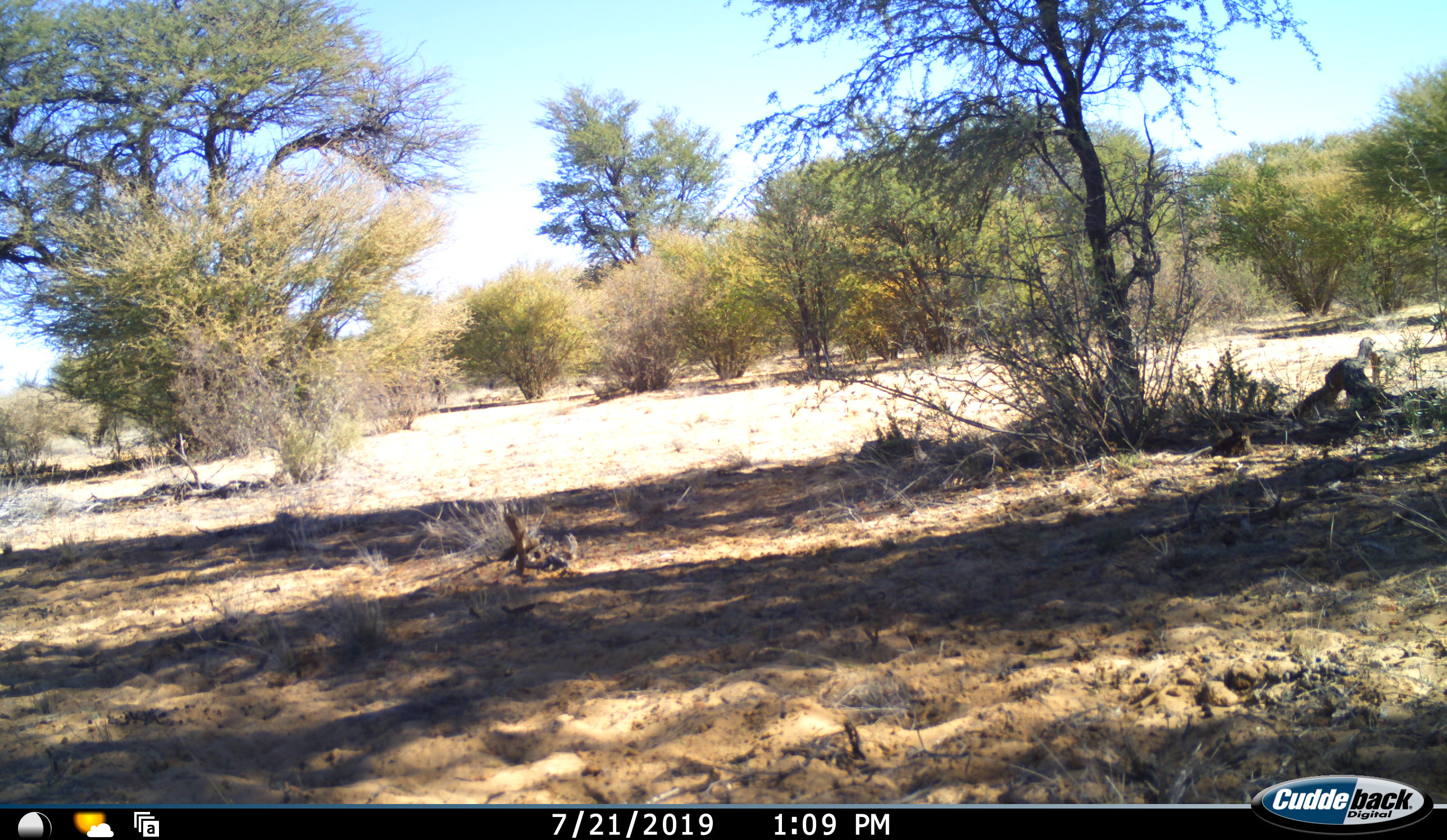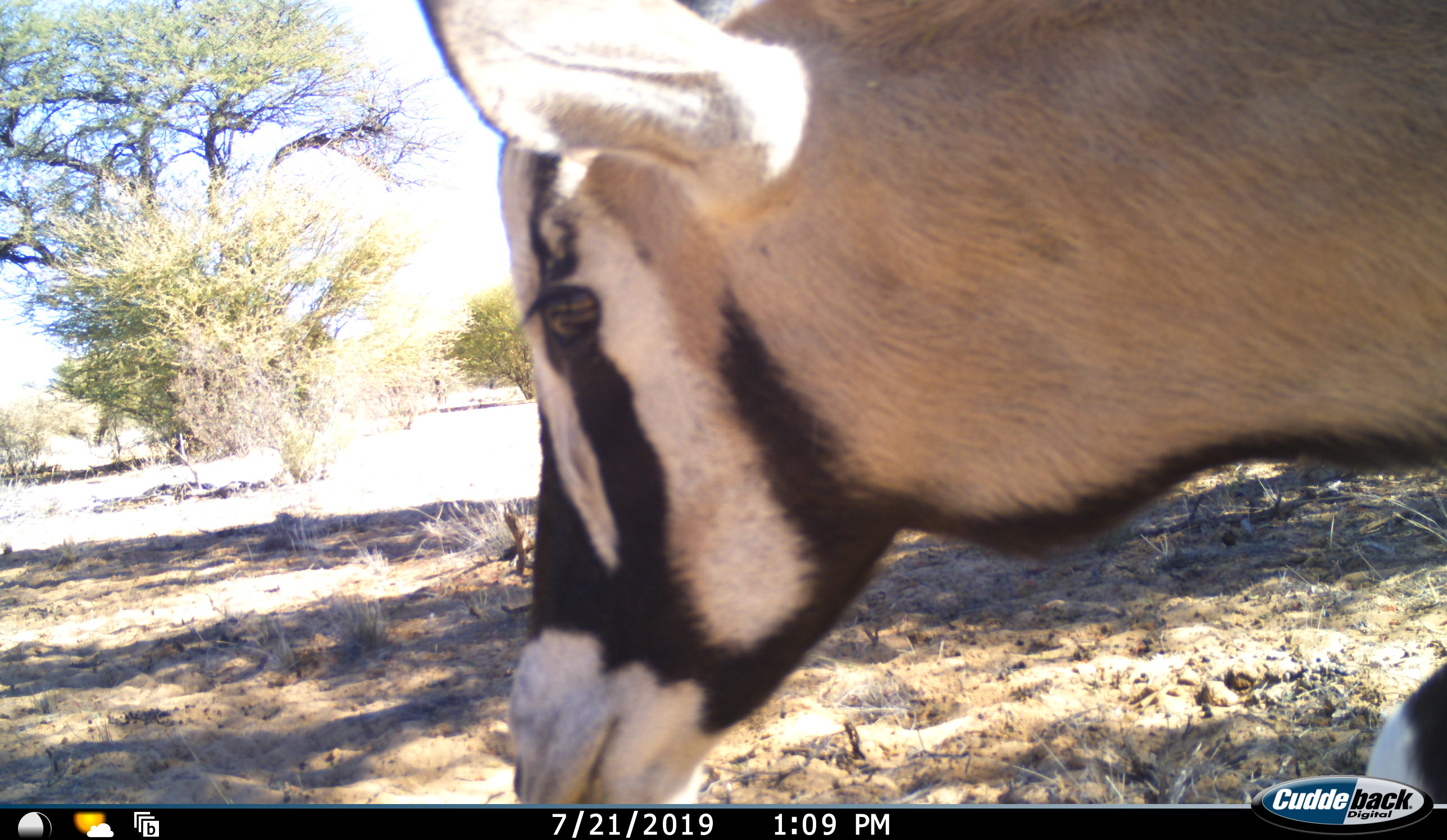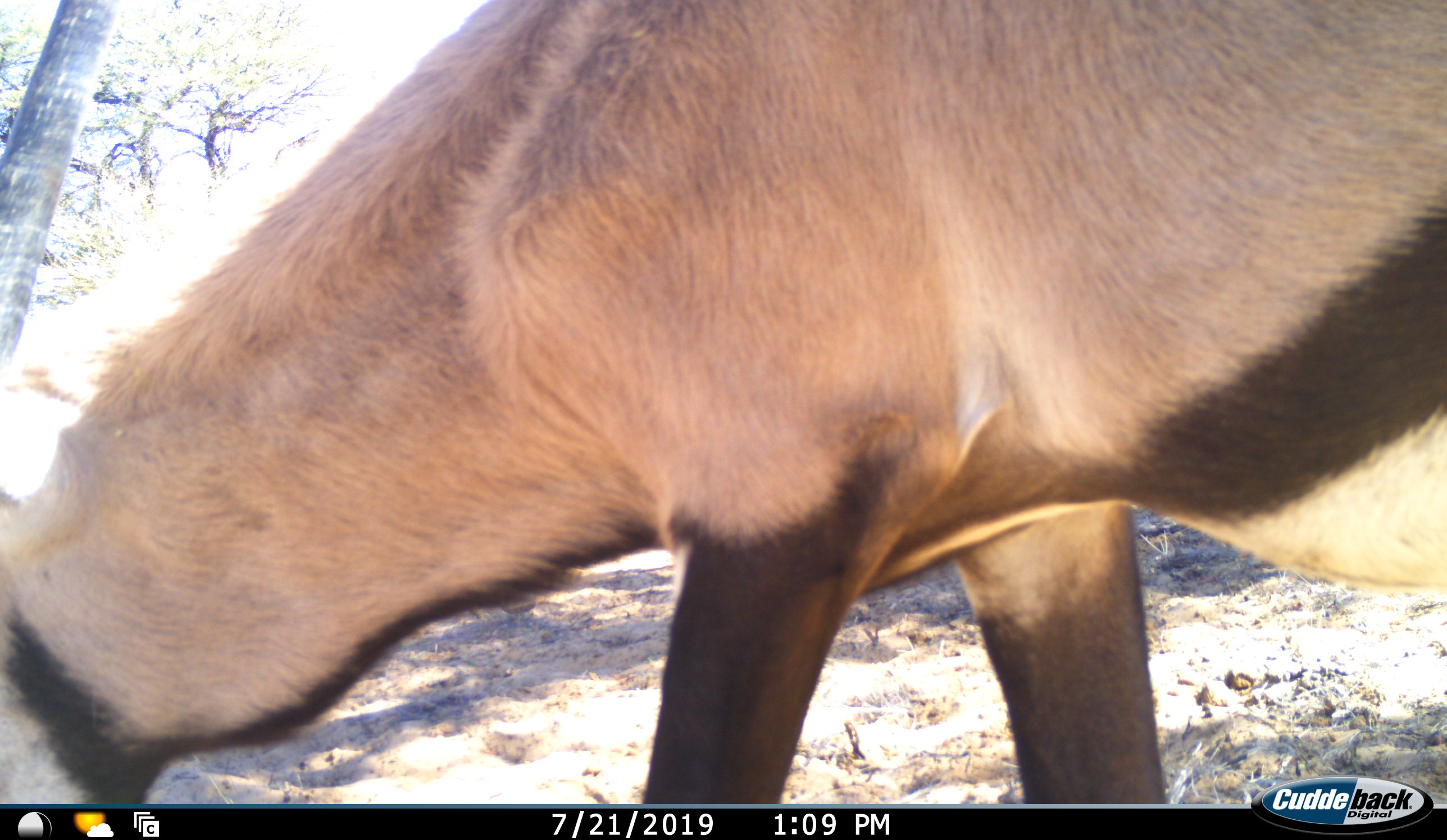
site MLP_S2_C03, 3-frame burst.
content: unidentified animal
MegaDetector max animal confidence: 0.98